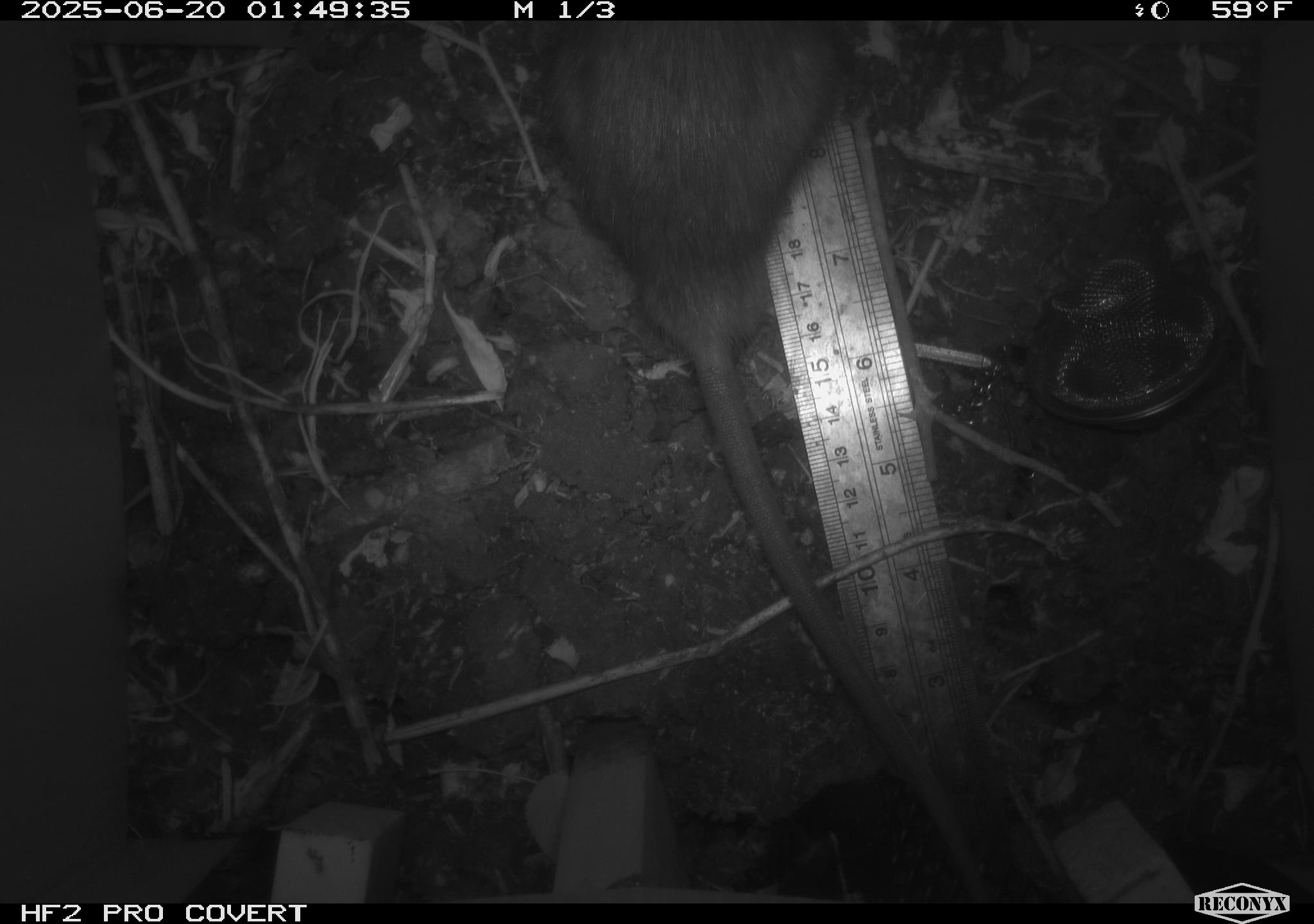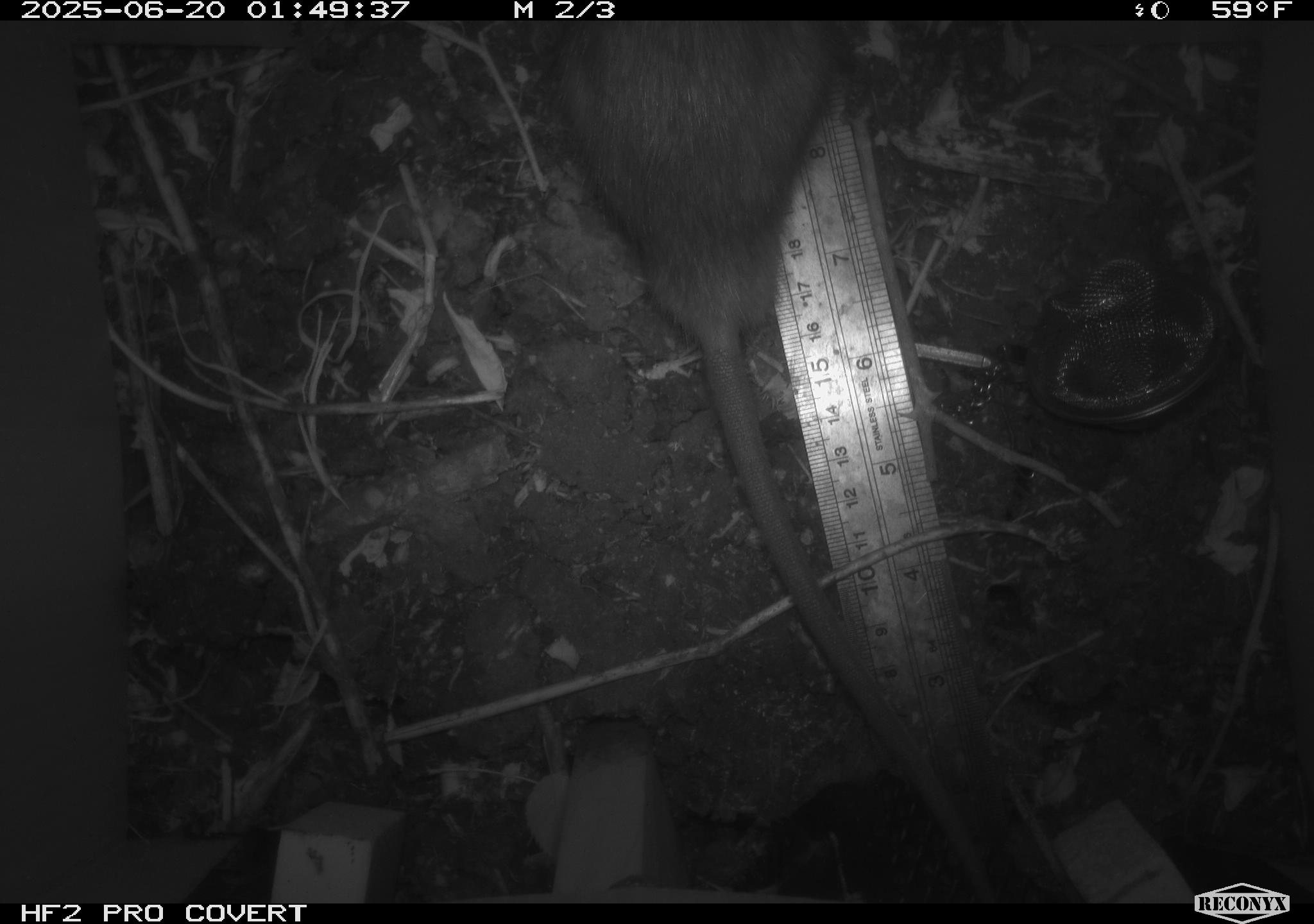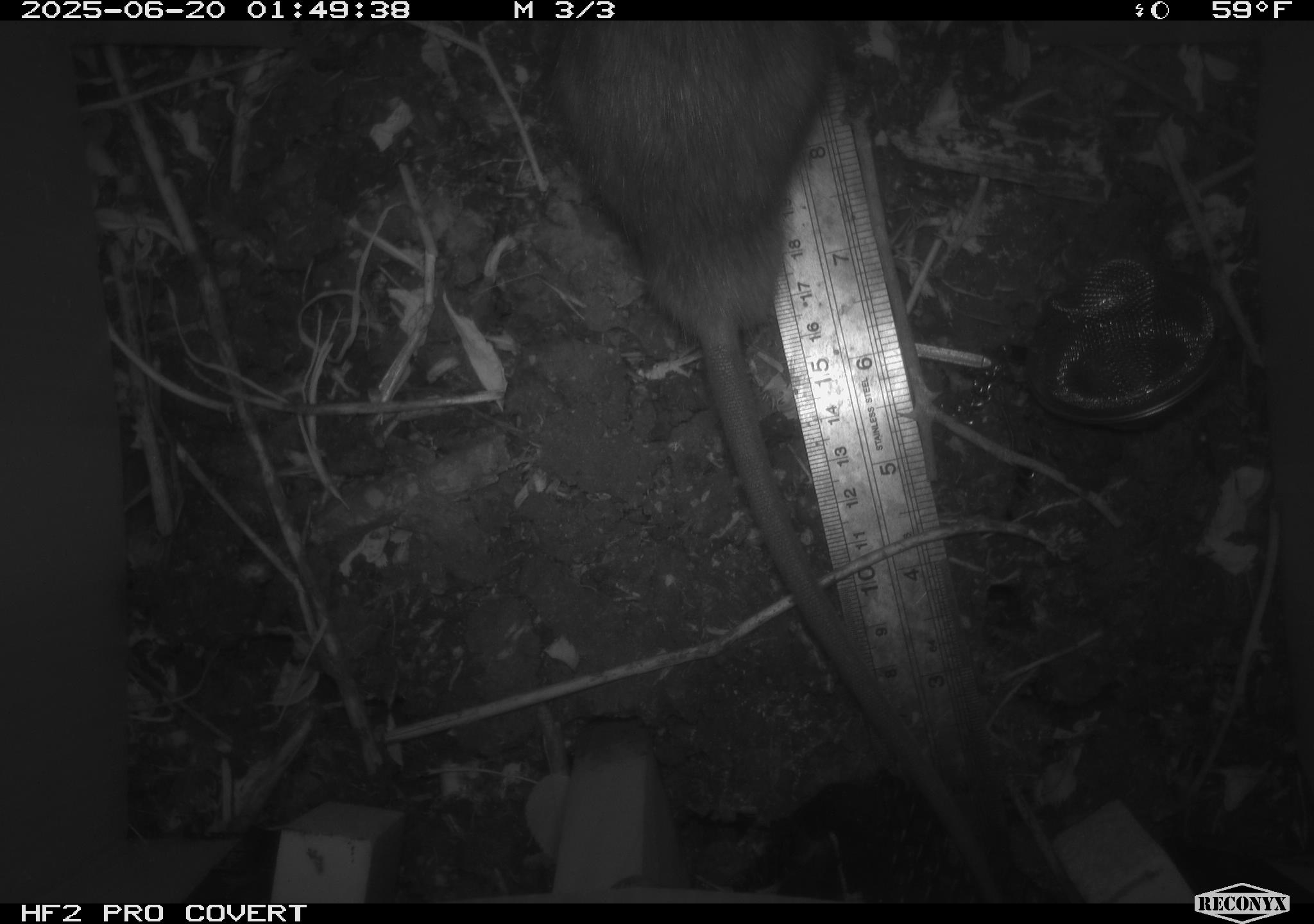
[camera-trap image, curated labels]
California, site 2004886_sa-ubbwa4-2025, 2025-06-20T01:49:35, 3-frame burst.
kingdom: Animalia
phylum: Chordata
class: Mammalia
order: Rodentia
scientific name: Rodentia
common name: rodent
Rodent (Rodentia).